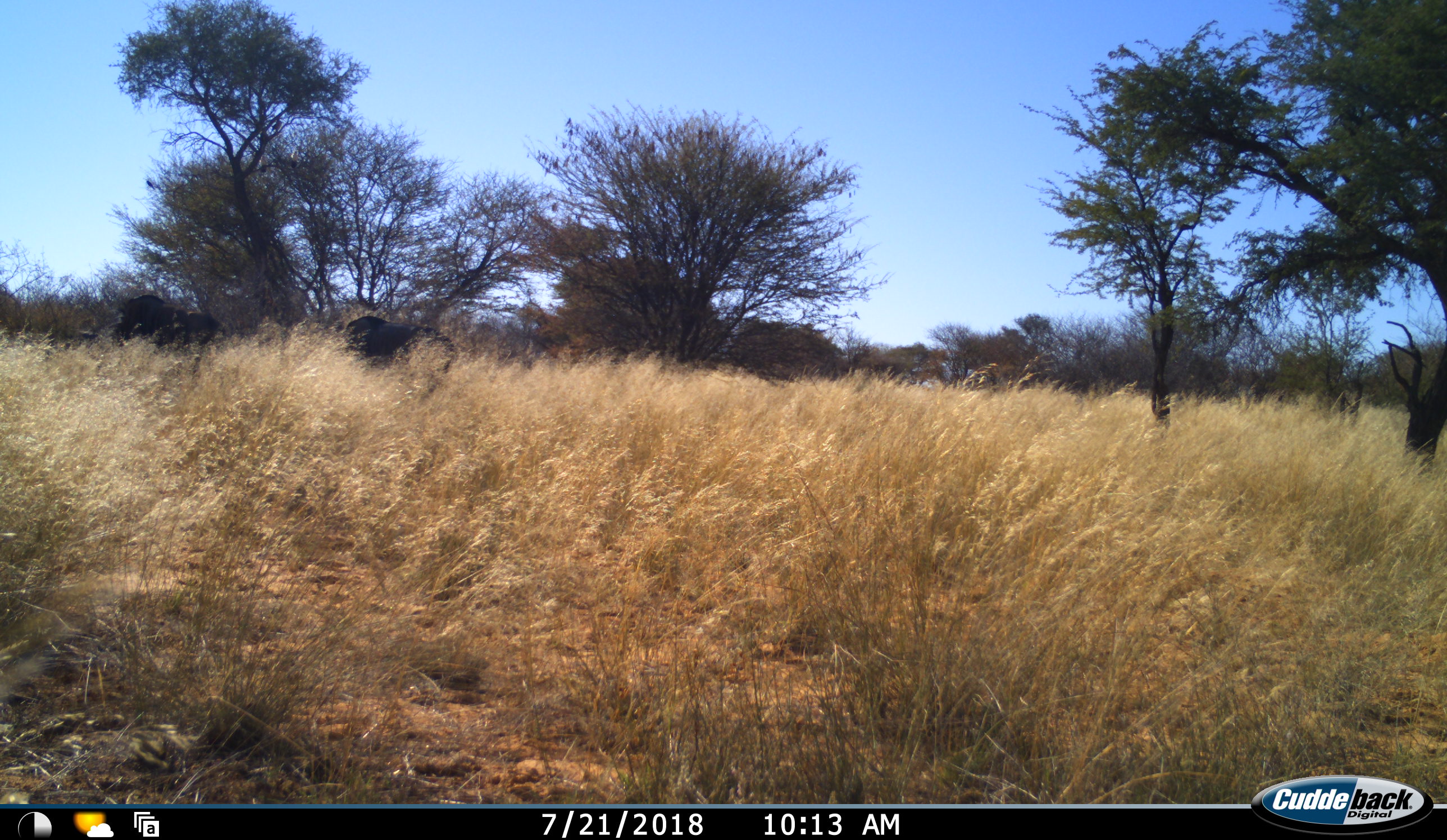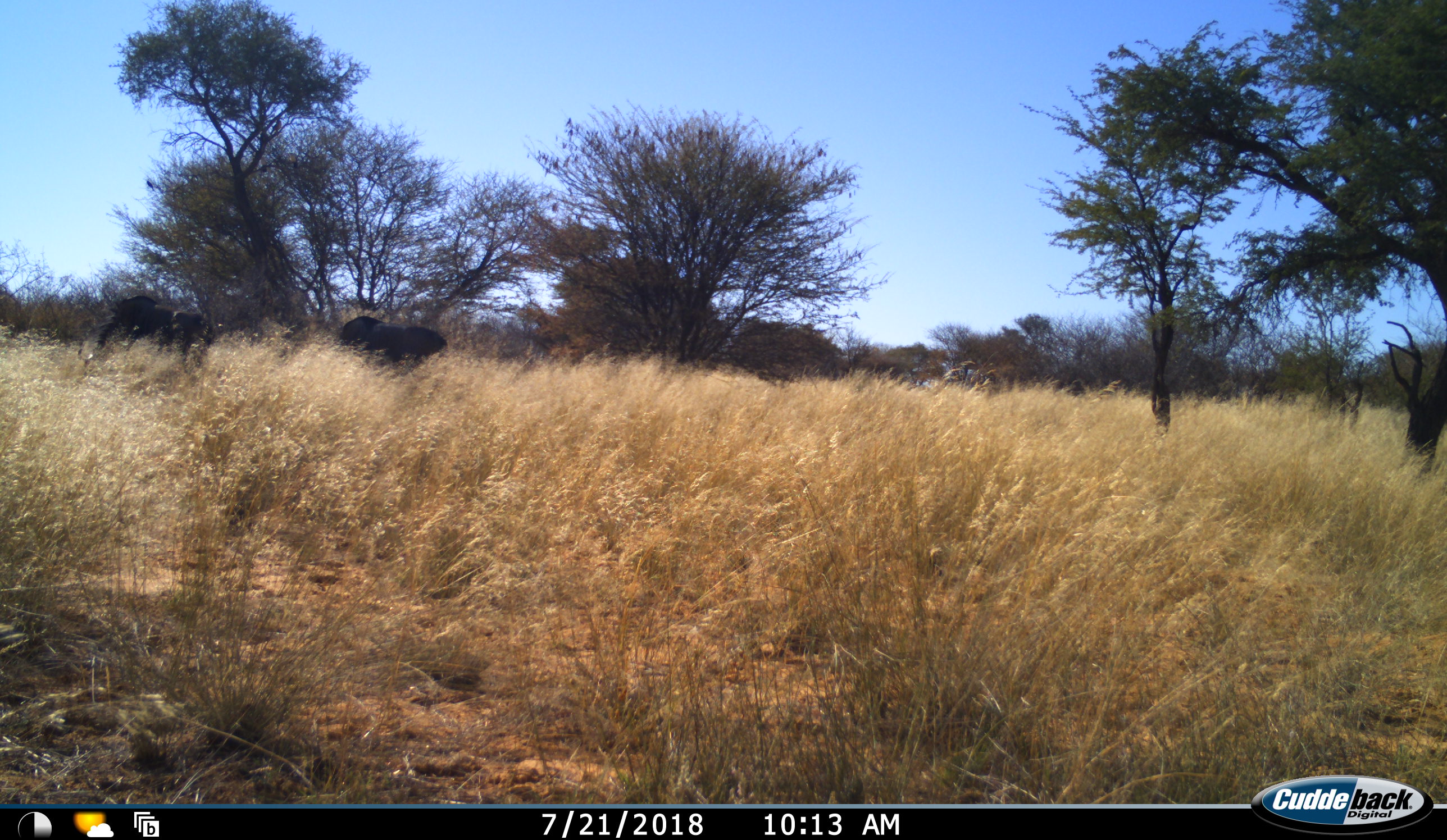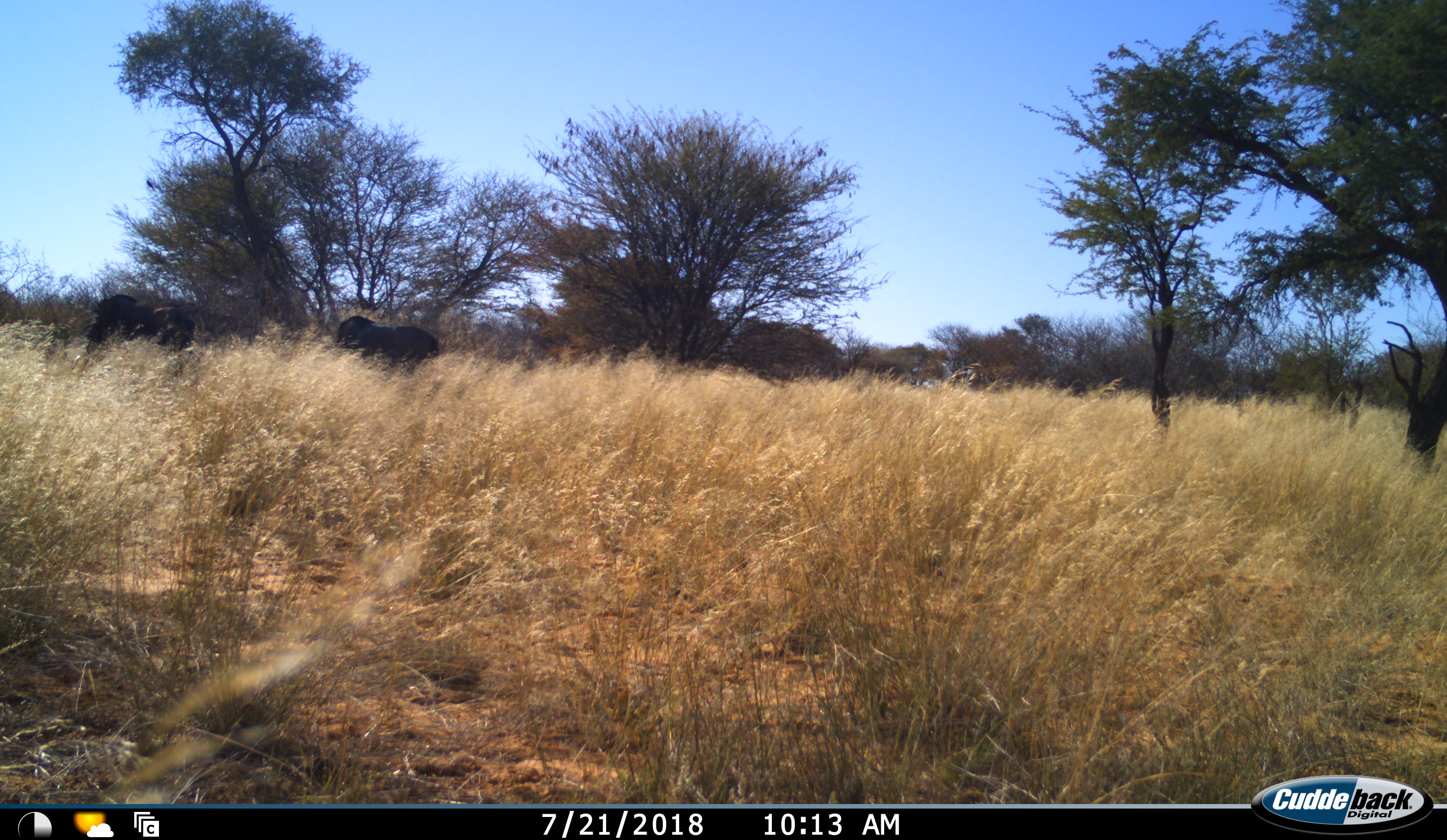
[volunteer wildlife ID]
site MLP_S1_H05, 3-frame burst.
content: unidentified animal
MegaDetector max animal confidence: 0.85